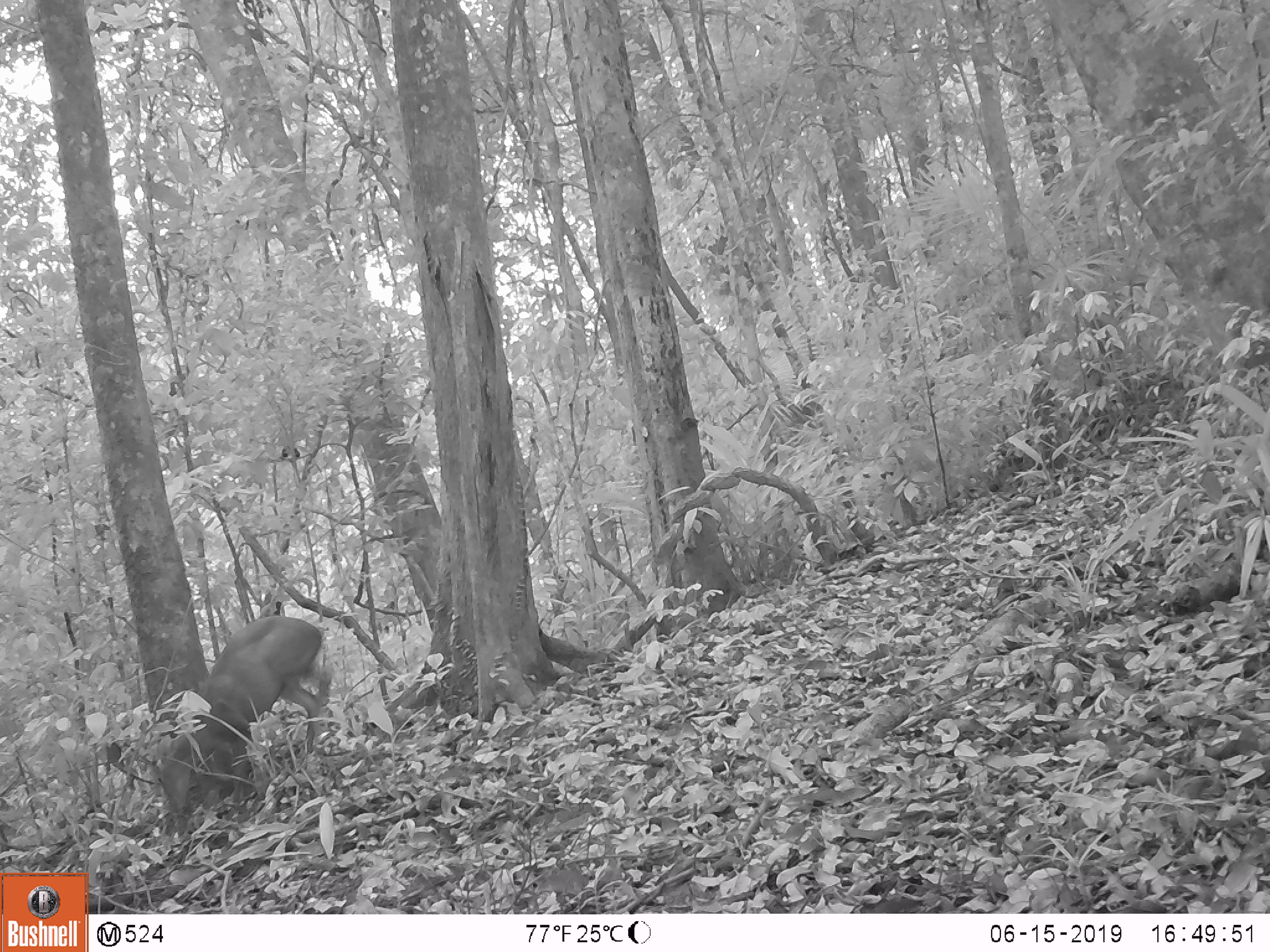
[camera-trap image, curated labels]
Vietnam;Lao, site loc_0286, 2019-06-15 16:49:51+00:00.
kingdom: Animalia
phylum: Chordata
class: Mammalia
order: Artiodactyla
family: Cervidae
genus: Muntiacus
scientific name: Muntiacus rooseveltorum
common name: roosevelt's muntjac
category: roosevelts muntjac group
Roosevelts muntjac group (roosevelt's muntjac) (Muntiacus rooseveltorum). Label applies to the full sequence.